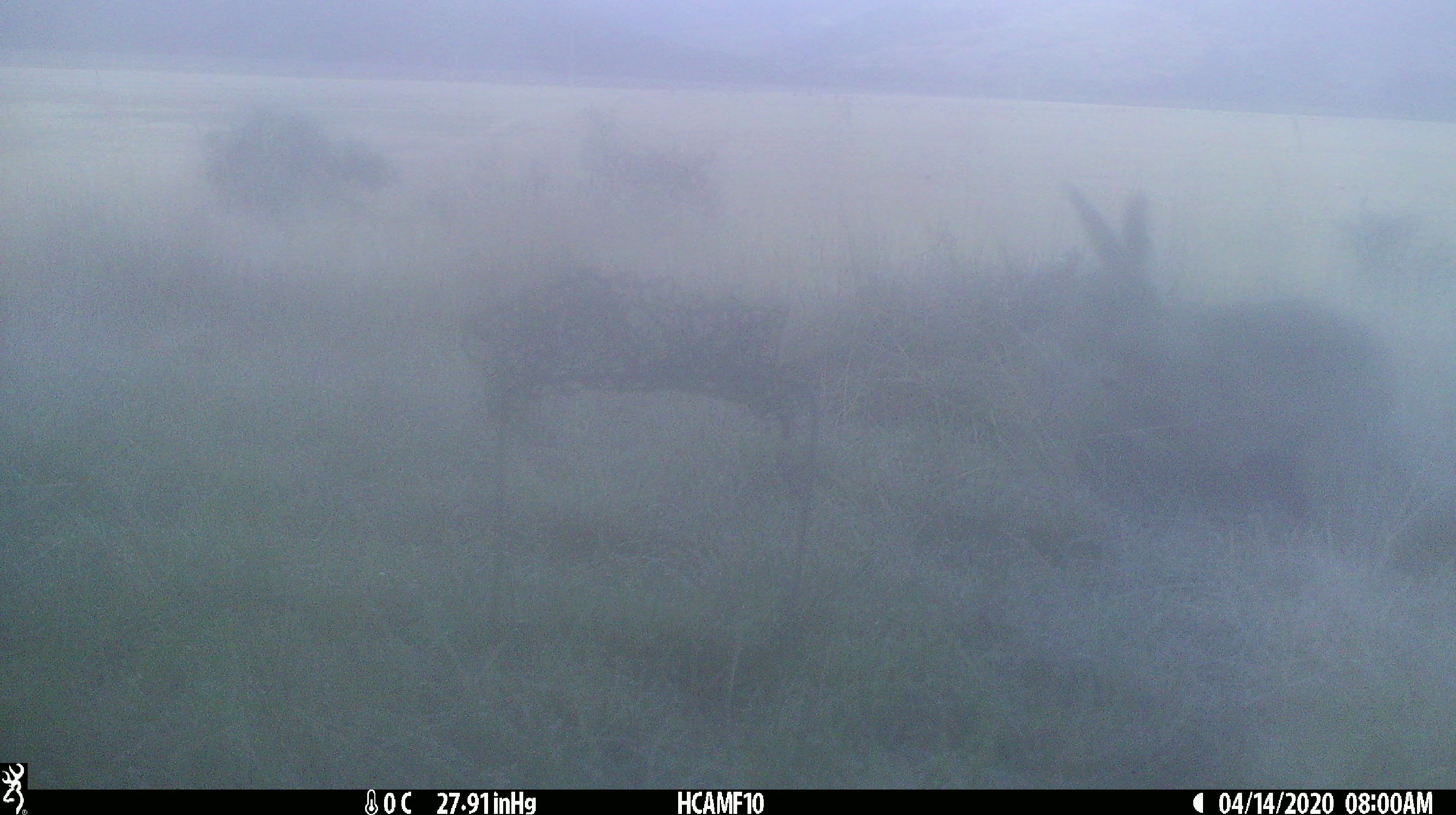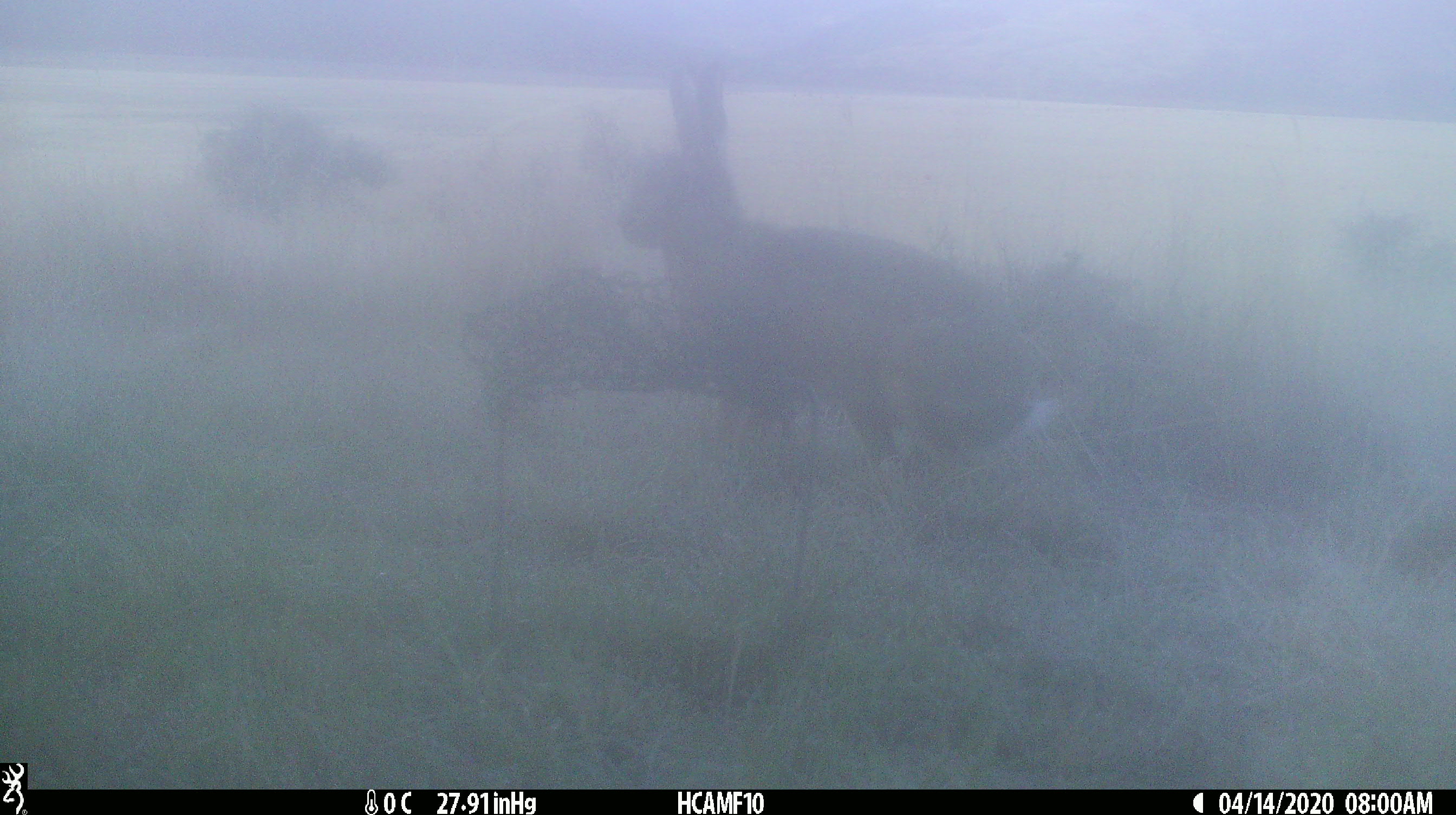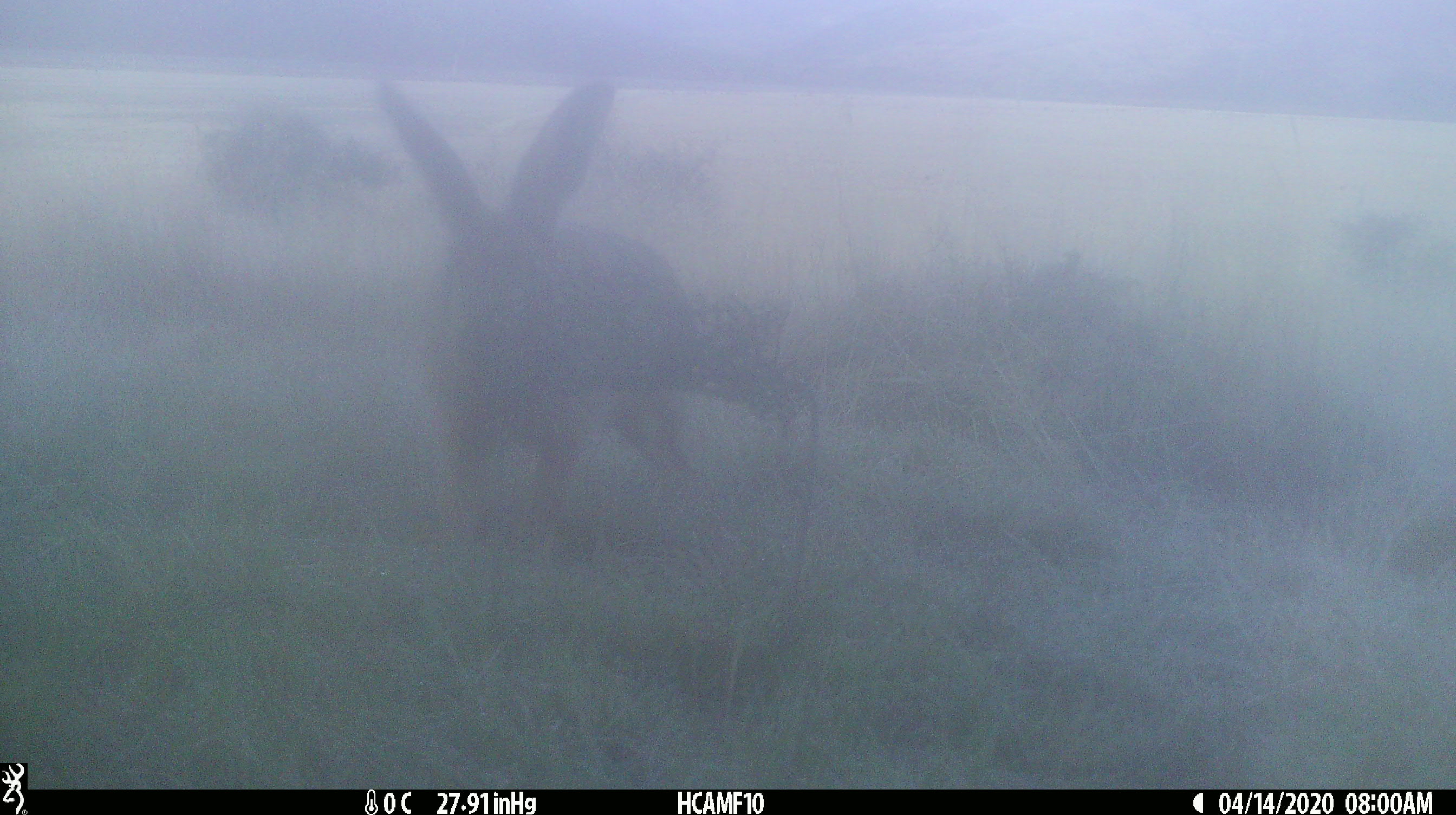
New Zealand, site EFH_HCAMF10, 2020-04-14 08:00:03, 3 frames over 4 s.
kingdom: Animalia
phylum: Chordata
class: Mammalia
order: Lagomorpha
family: Leporidae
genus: Lepus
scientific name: Lepus europaeus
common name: brown hare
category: hare